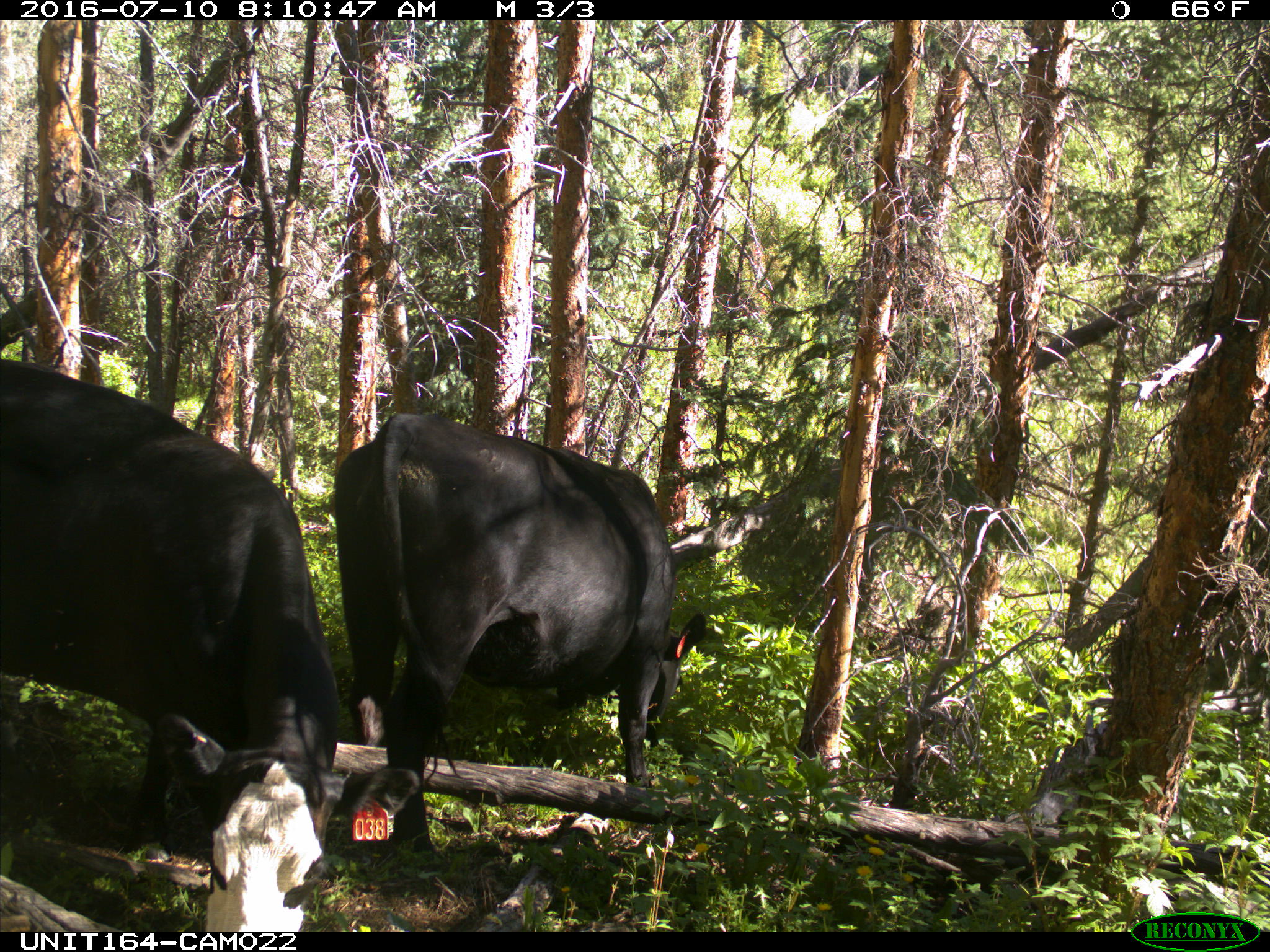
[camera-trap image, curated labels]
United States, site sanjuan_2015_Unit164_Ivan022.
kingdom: Animalia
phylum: Chordata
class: Mammalia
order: Artiodactyla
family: Bovidae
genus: Bos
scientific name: Bos taurus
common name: domestic cow